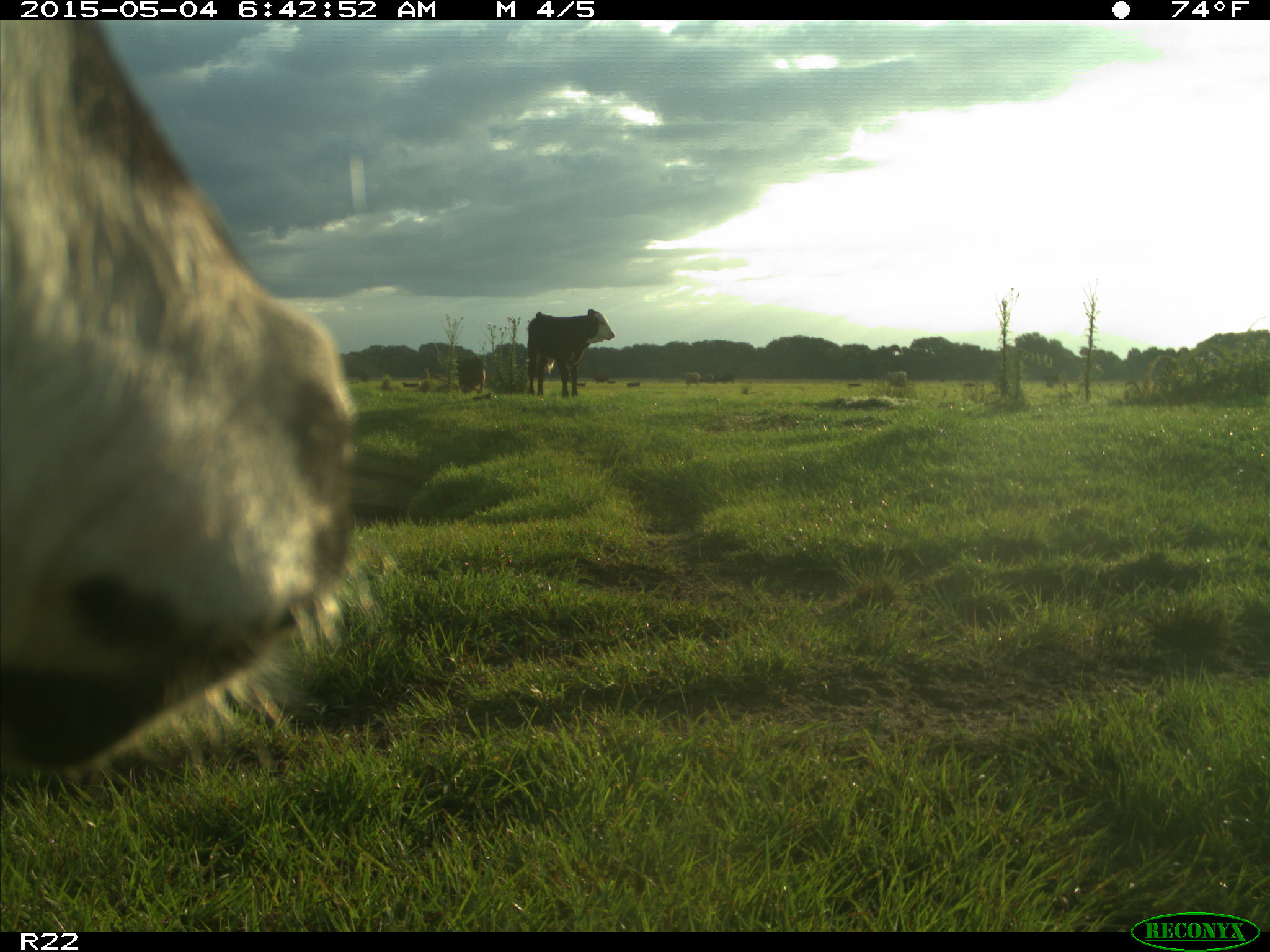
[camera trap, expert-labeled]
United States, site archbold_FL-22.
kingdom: Animalia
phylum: Chordata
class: Mammalia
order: Artiodactyla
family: Bovidae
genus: Bos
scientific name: Bos taurus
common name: domestic cow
Bos taurus (domestic cow).